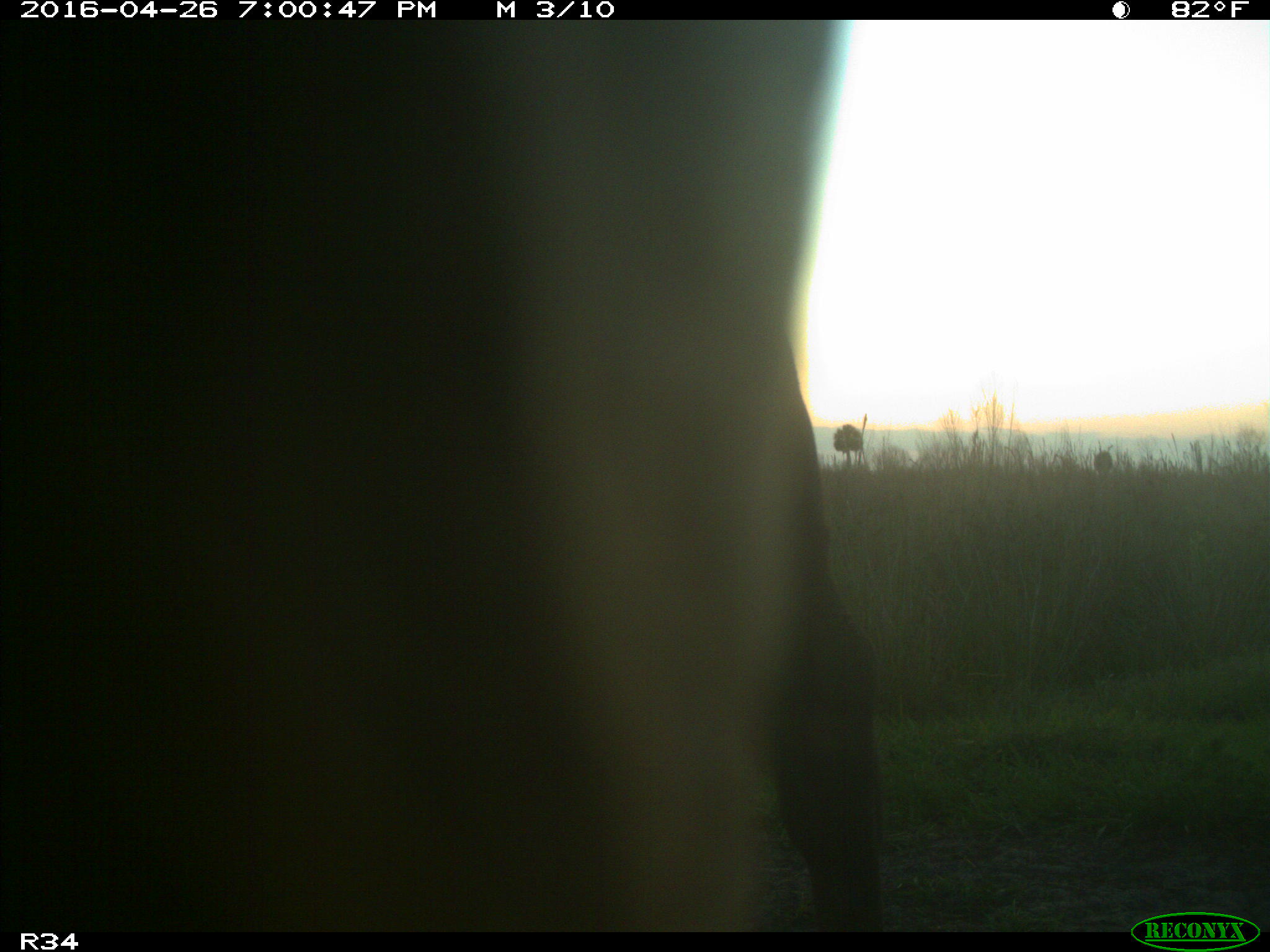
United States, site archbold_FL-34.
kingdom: Animalia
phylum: Chordata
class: Mammalia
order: Artiodactyla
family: Bovidae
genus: Bos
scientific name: Bos taurus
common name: domestic cow